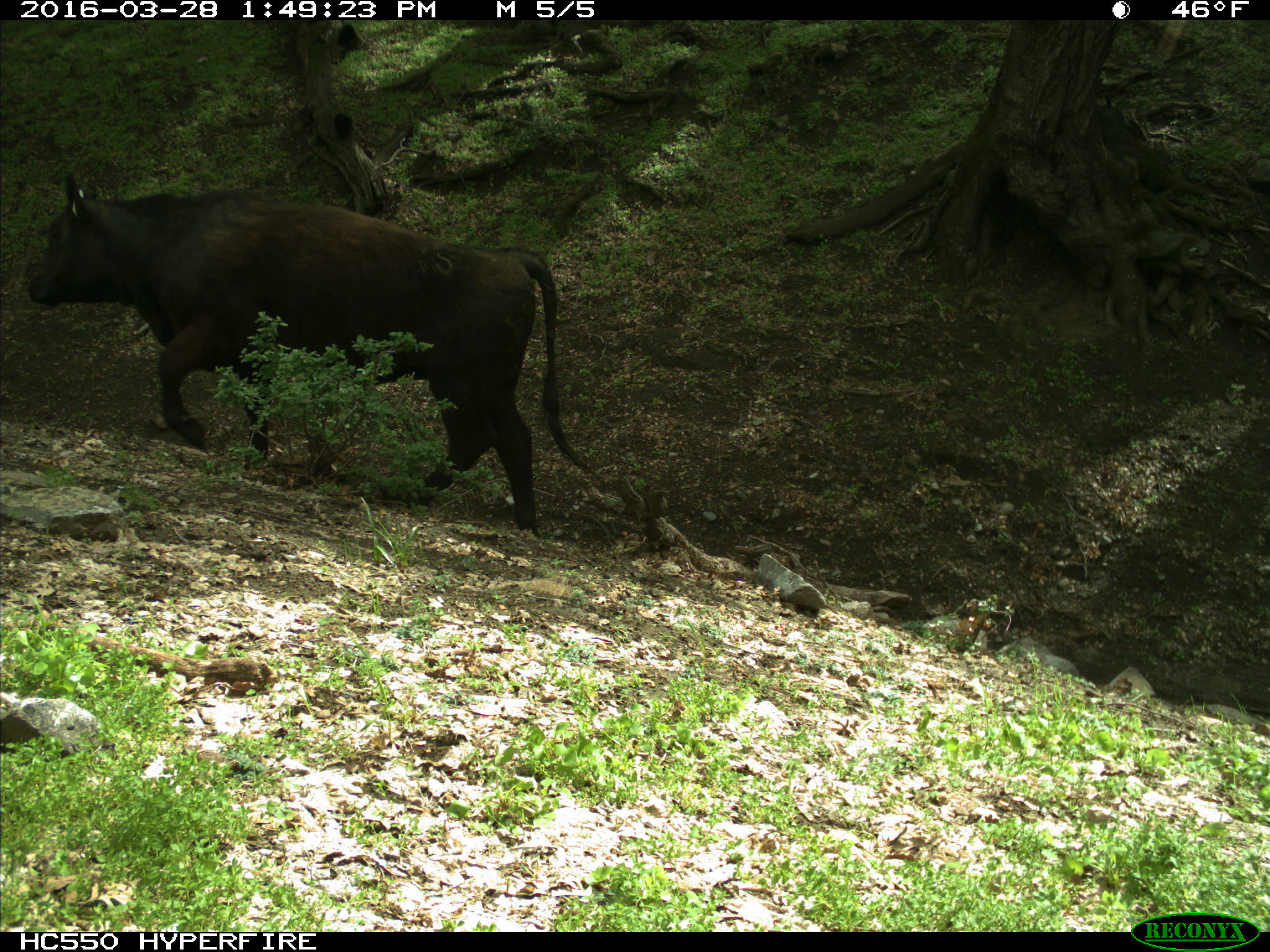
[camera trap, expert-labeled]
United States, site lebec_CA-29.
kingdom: Animalia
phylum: Chordata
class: Mammalia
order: Artiodactyla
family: Bovidae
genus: Bos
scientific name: Bos taurus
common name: domestic cow